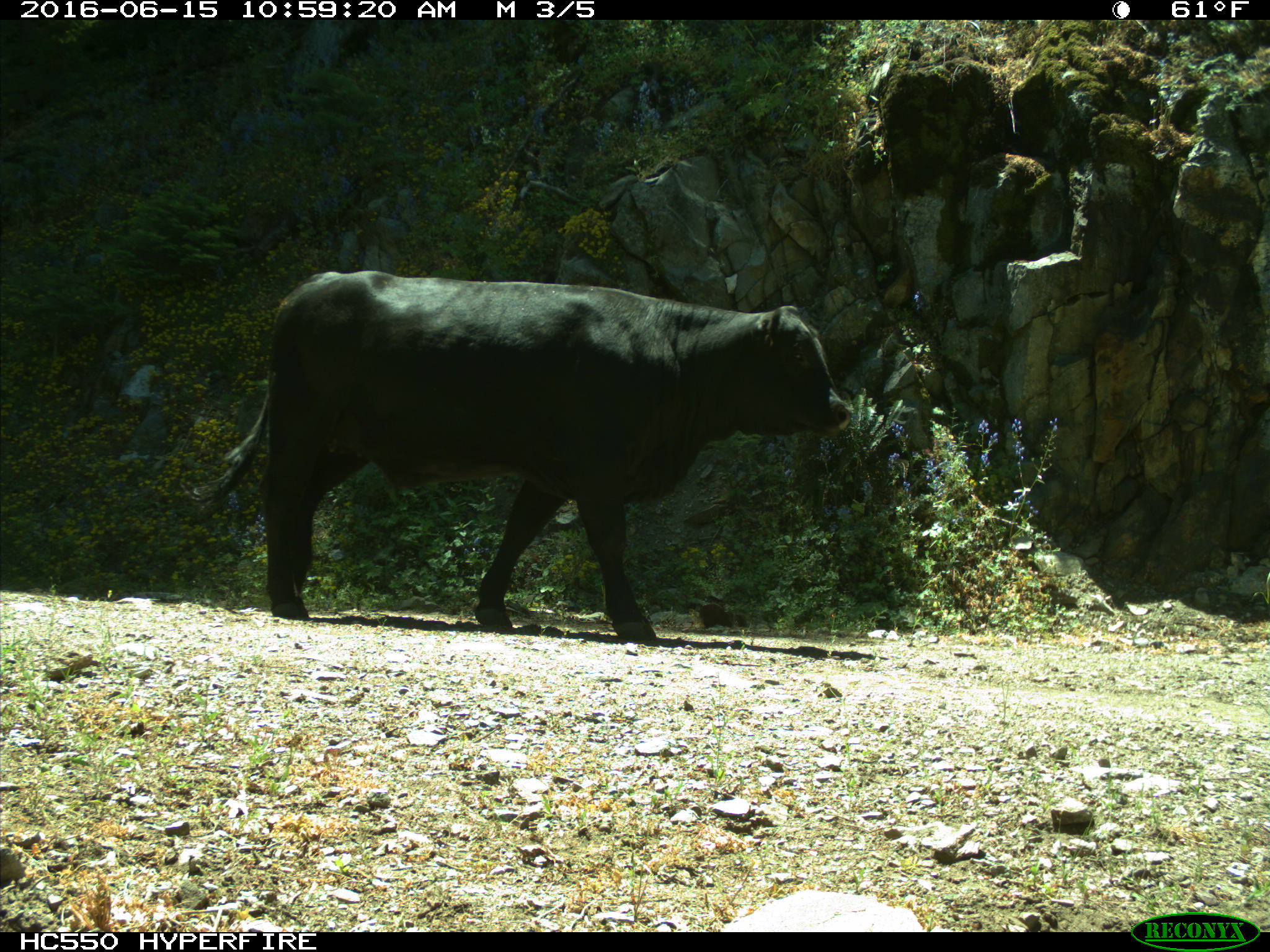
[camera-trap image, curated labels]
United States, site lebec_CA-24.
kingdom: Animalia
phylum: Chordata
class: Mammalia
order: Artiodactyla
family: Bovidae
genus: Bos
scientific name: Bos taurus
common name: domestic cow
Bos taurus (domestic cow).